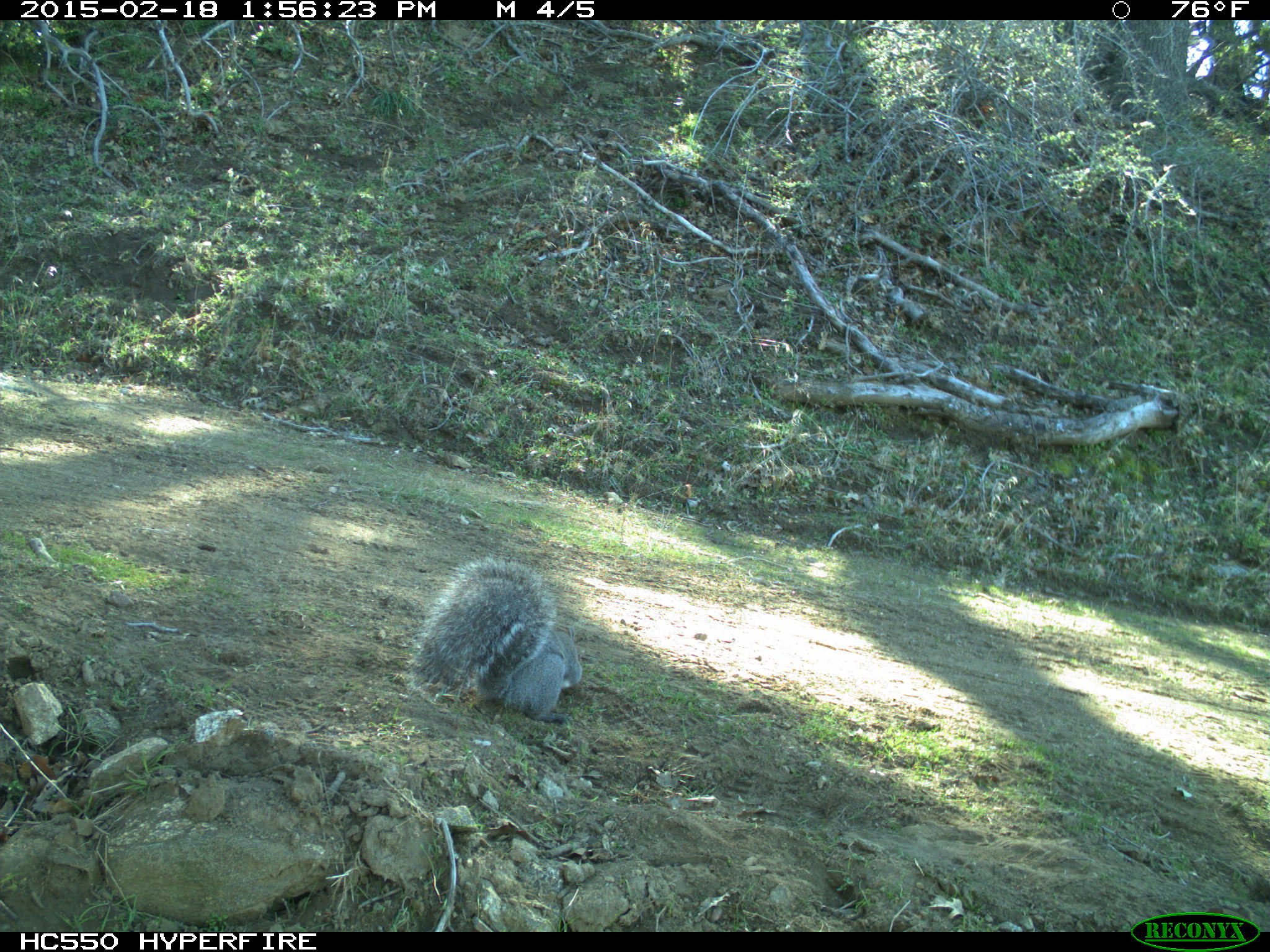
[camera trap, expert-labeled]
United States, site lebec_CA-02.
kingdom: Animalia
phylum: Chordata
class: Mammalia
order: Rodentia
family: Sciuridae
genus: Sciurus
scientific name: Sciurus carolinensis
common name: eastern gray squirrel